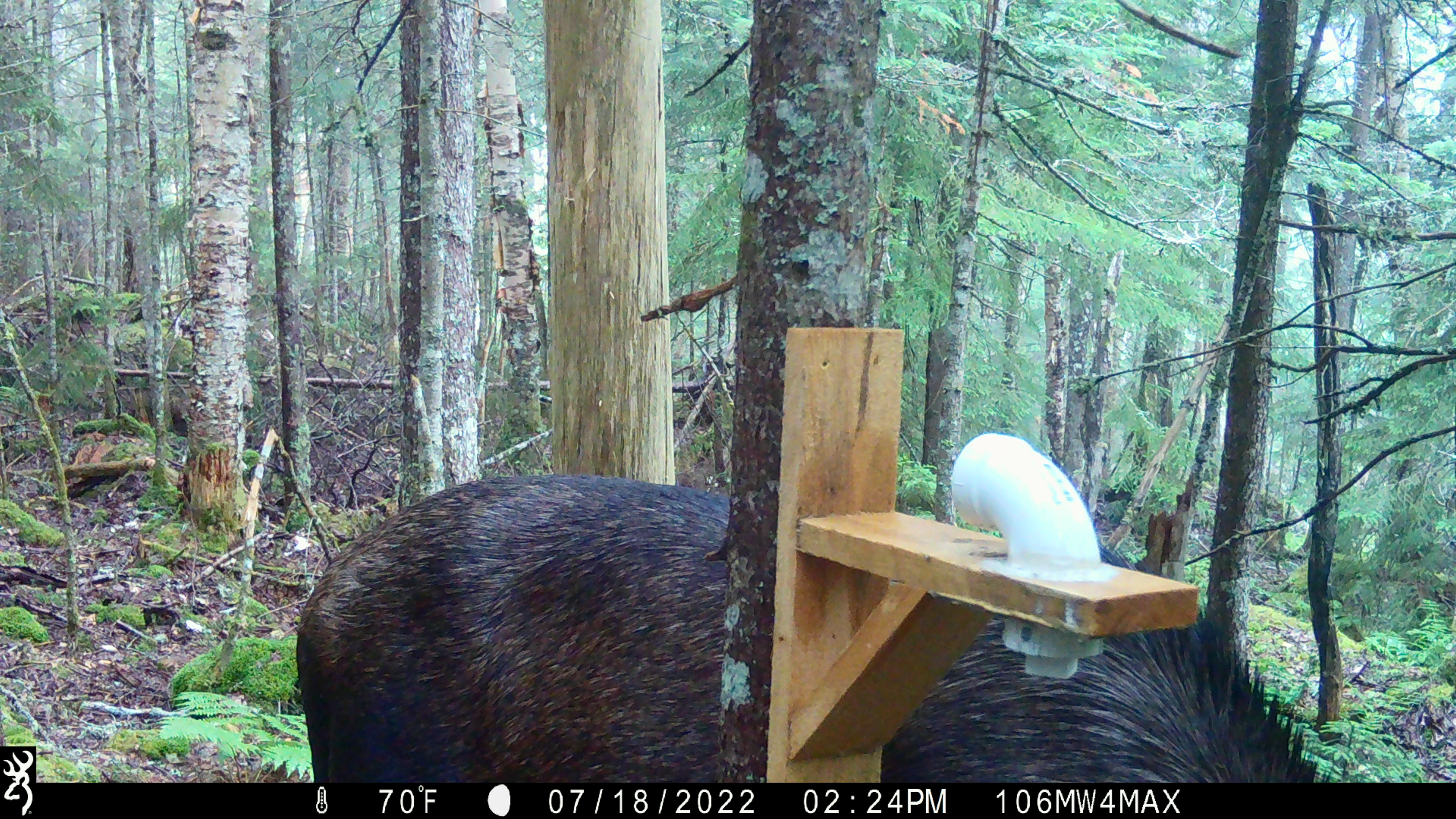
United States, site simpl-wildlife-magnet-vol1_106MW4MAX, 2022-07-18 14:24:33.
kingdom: Animalia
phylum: Chordata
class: Mammalia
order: Artiodactyla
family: Cervidae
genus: Alces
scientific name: Alces alces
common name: moose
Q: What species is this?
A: Moose (Alces alces).